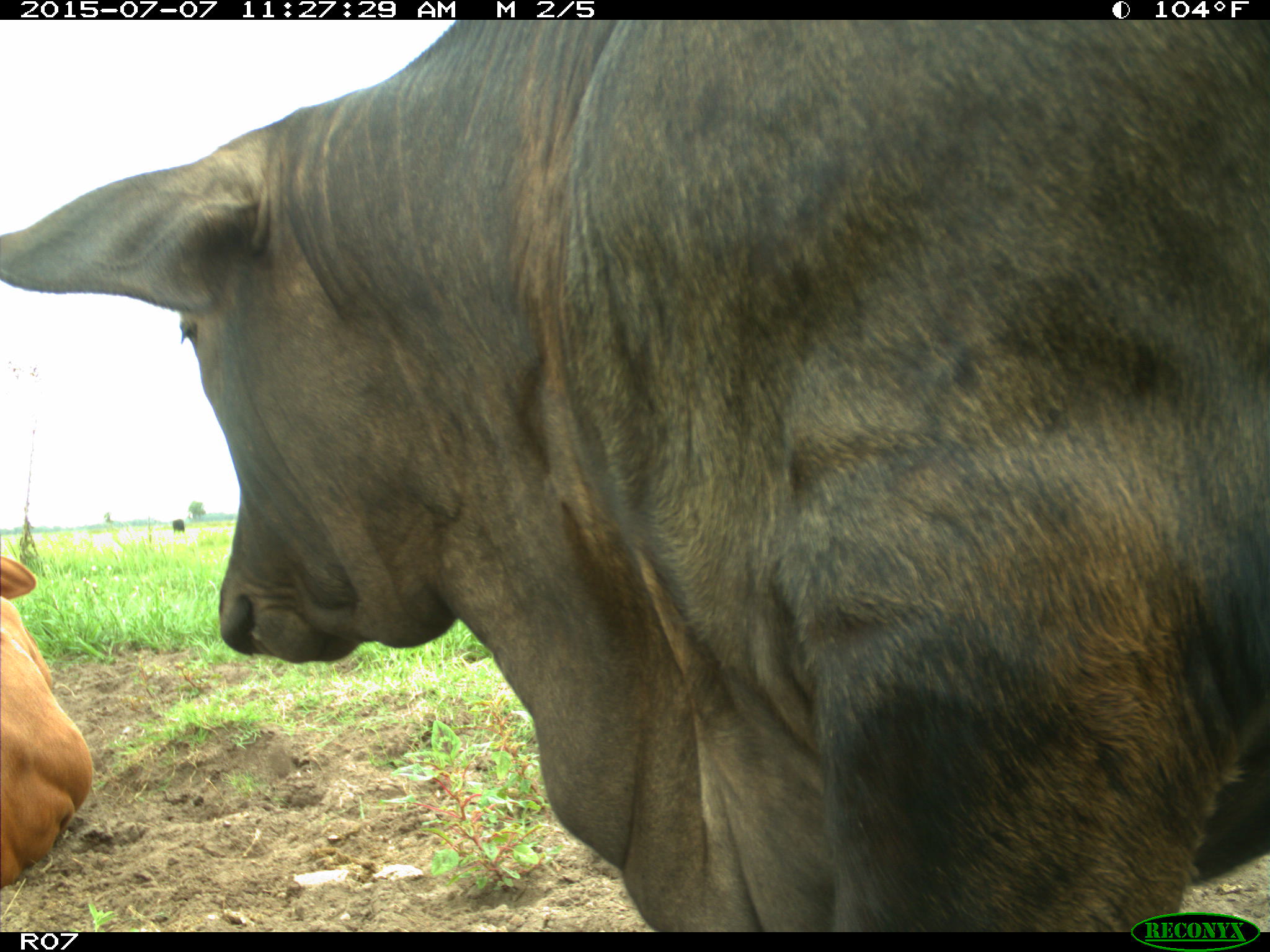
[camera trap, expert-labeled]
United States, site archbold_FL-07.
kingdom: Animalia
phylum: Chordata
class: Mammalia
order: Artiodactyla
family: Bovidae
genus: Bos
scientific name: Bos taurus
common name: domestic cow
Bos taurus (domestic cow).